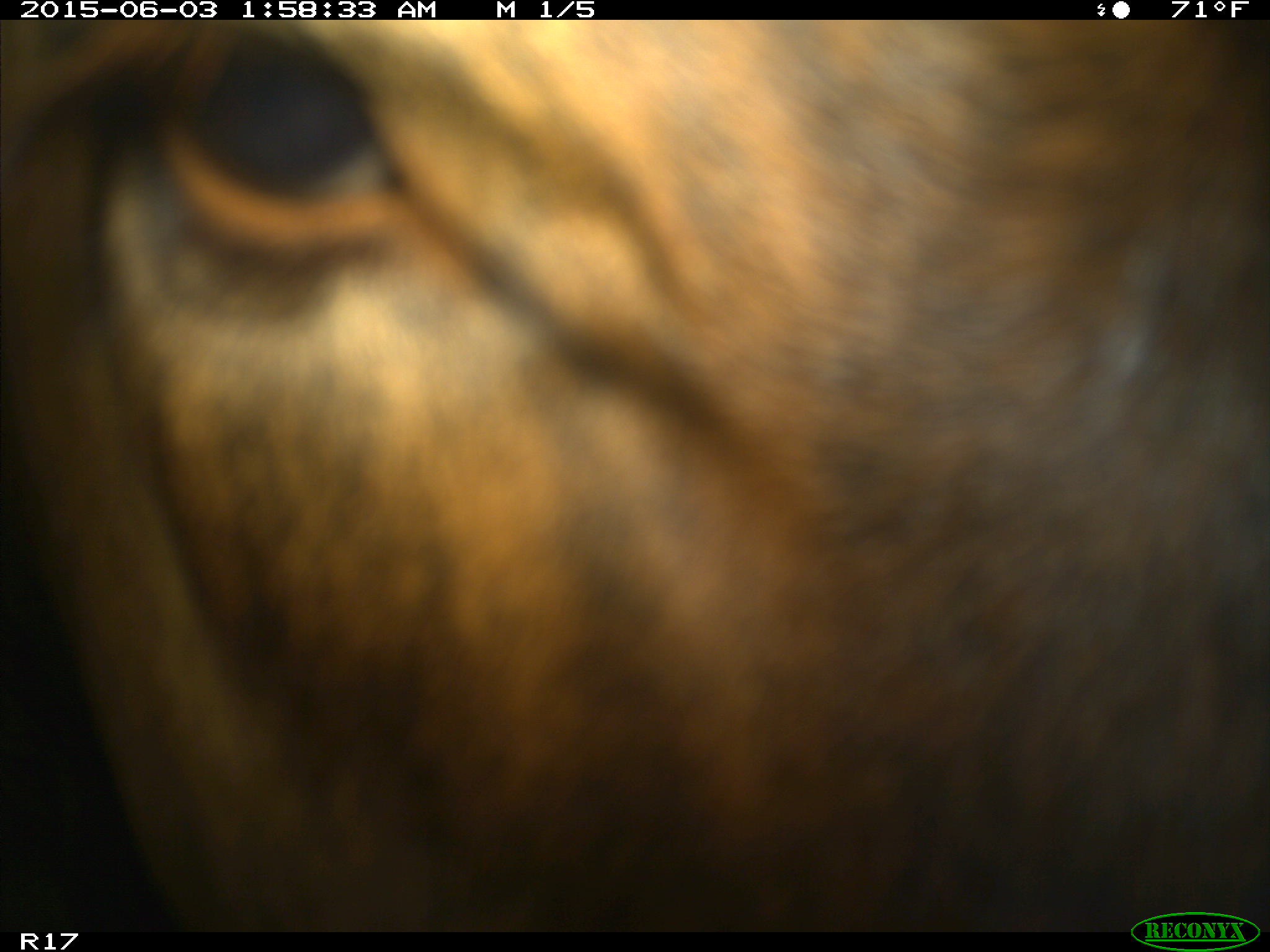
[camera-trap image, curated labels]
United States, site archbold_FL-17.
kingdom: Animalia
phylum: Chordata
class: Mammalia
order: Artiodactyla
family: Bovidae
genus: Bos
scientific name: Bos taurus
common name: domestic cow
Bos taurus (domestic cow).